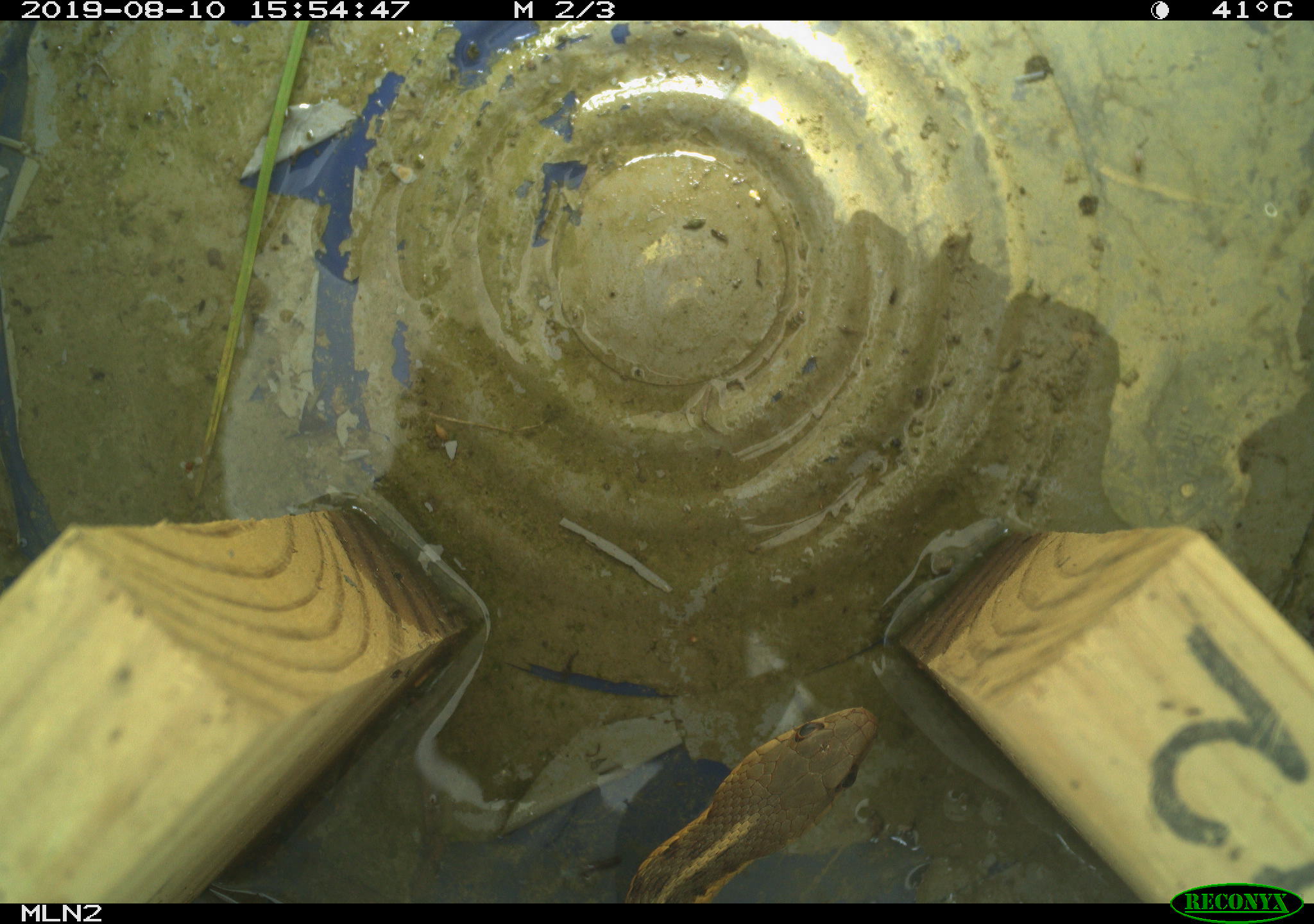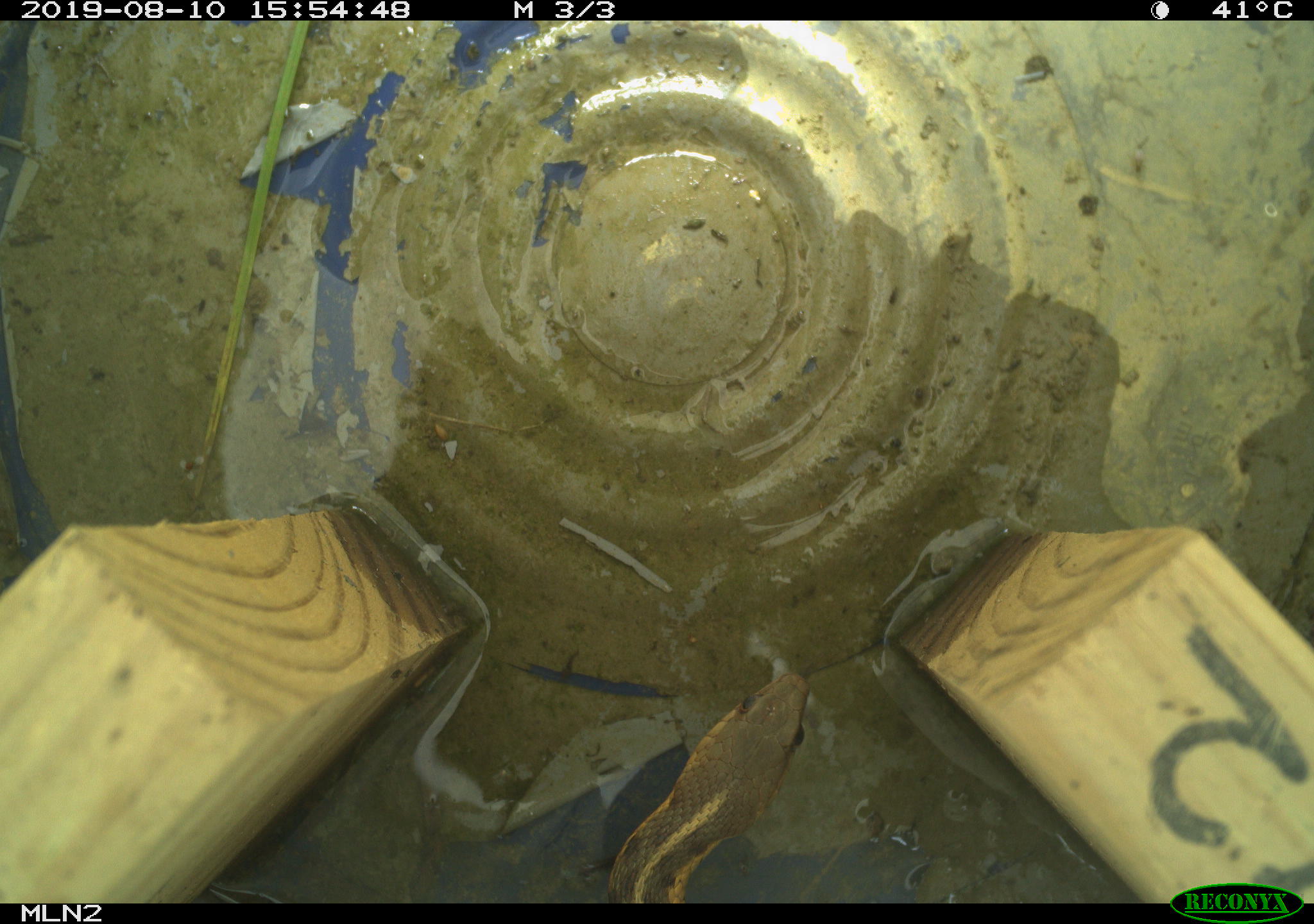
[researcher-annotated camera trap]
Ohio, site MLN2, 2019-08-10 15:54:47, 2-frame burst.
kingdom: Animalia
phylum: Chordata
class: Reptilia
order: Squamata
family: Colubridae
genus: Thamnophis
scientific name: Thamnophis sirtalis sirtalis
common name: eastern gartersnake